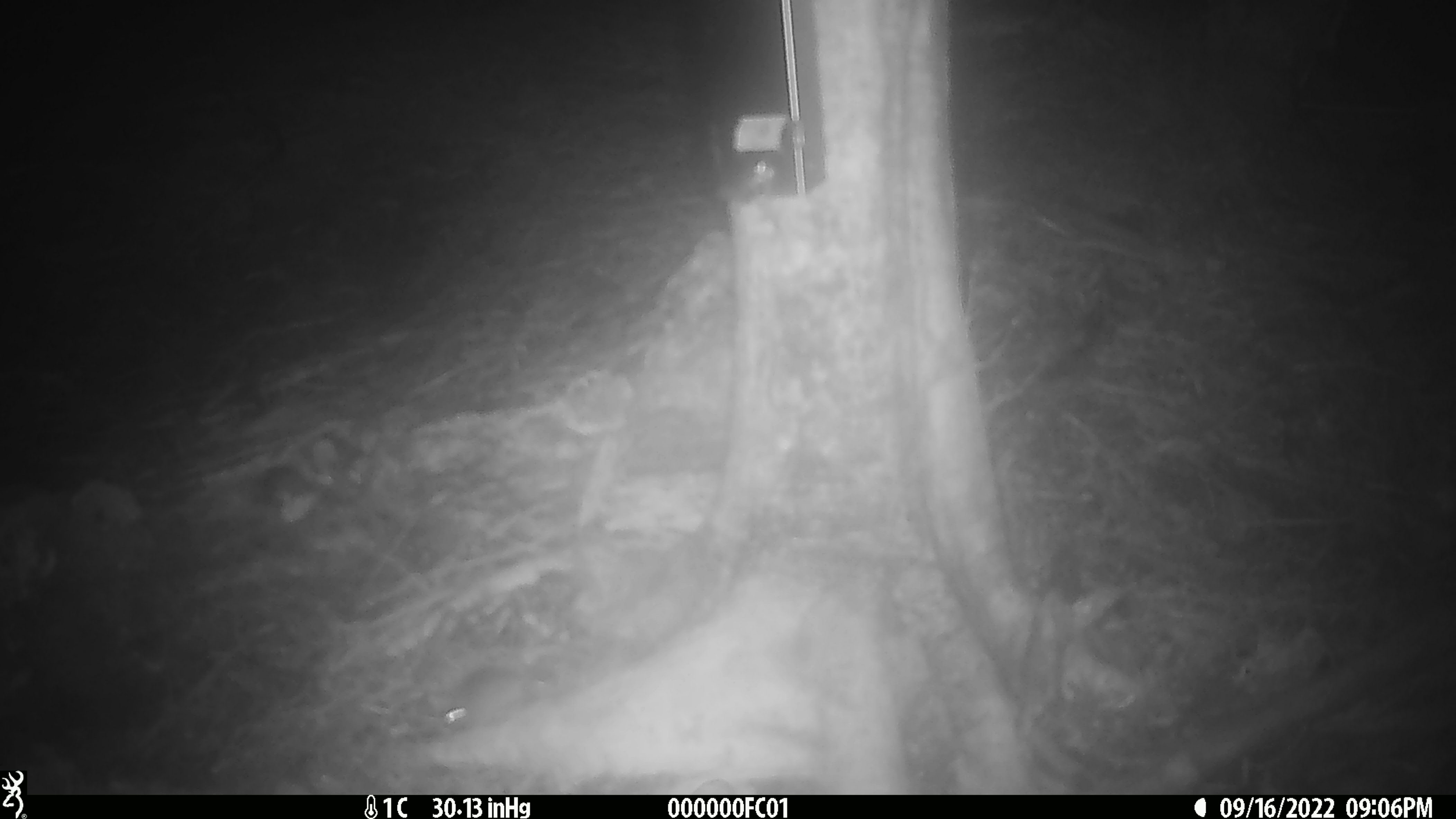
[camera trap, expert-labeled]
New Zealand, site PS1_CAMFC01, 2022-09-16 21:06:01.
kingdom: Animalia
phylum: Chordata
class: Mammalia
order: Rodentia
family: Muridae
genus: Mus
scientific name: Mus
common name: mouse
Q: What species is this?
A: Mouse (Mus).